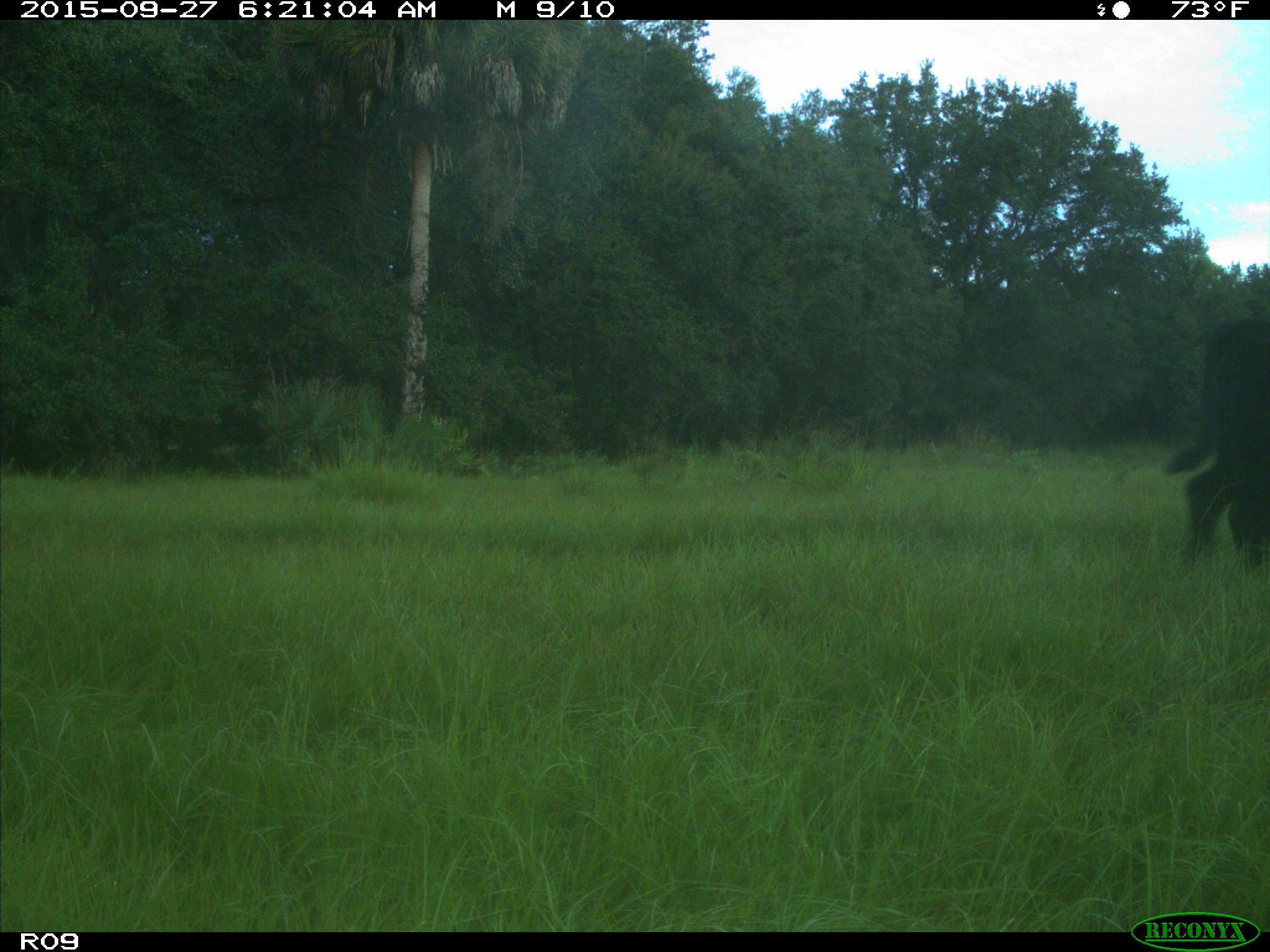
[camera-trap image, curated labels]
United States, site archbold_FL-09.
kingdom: Animalia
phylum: Chordata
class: Mammalia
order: Artiodactyla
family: Bovidae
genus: Bos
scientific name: Bos taurus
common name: domestic cow